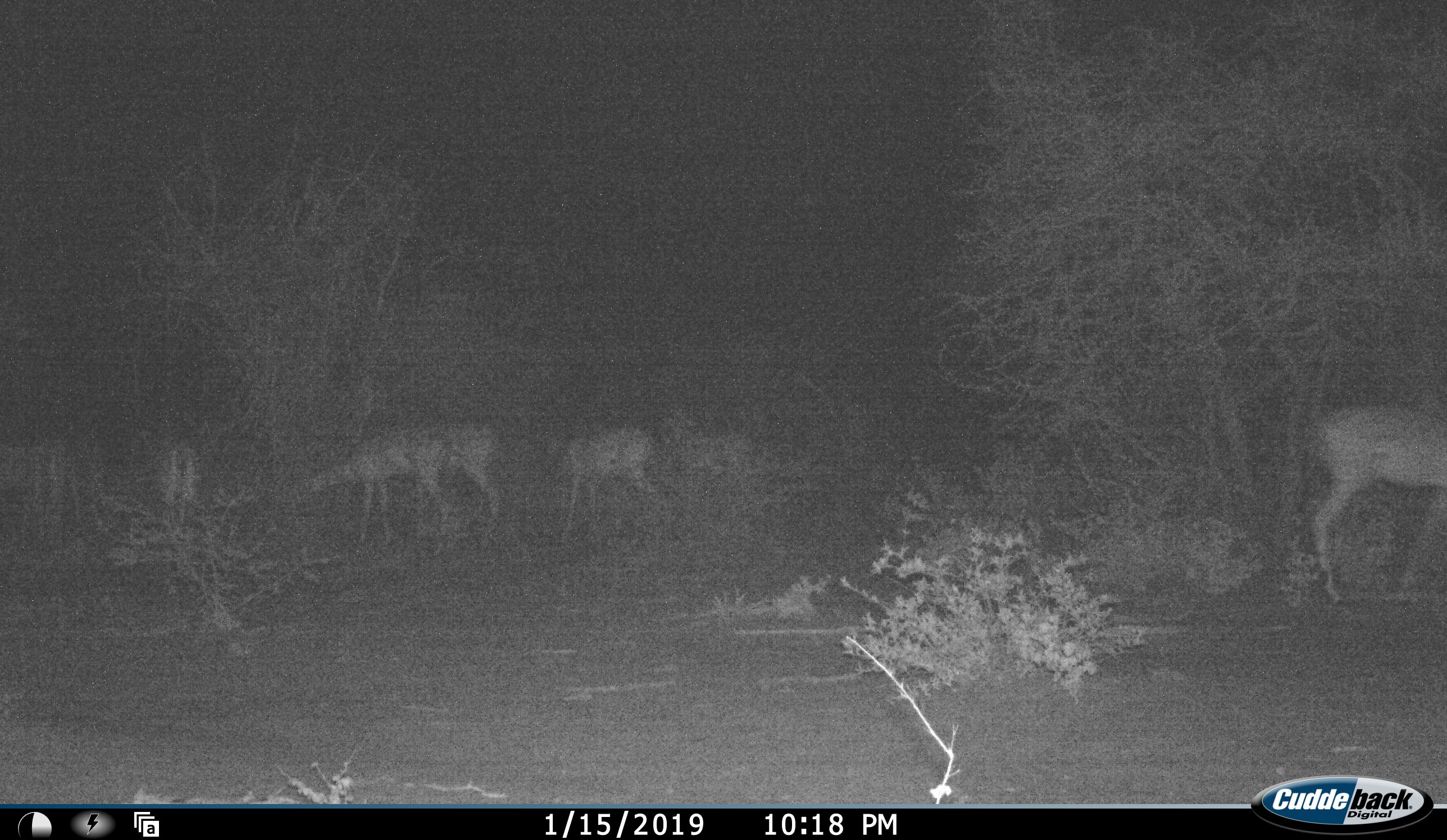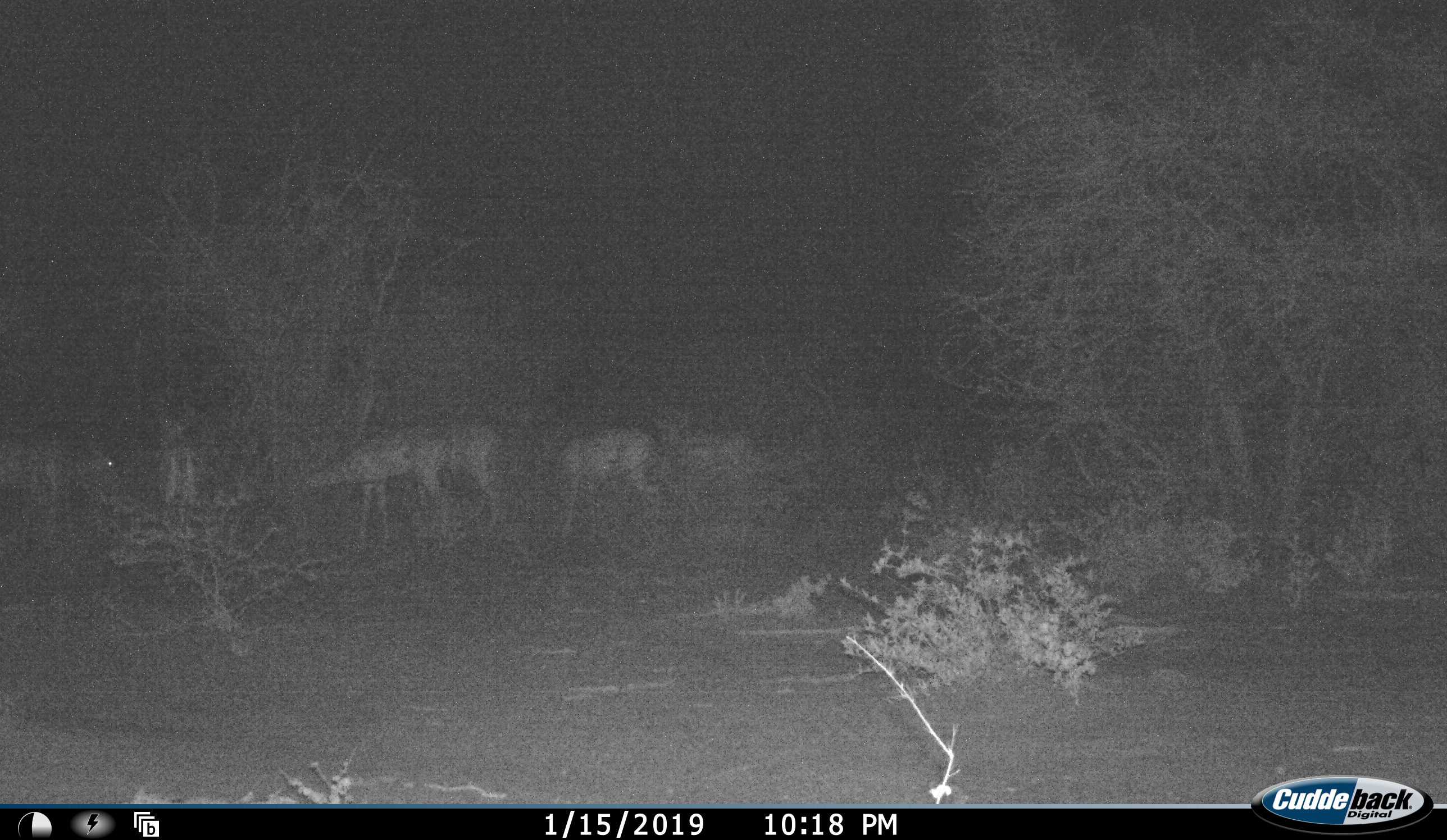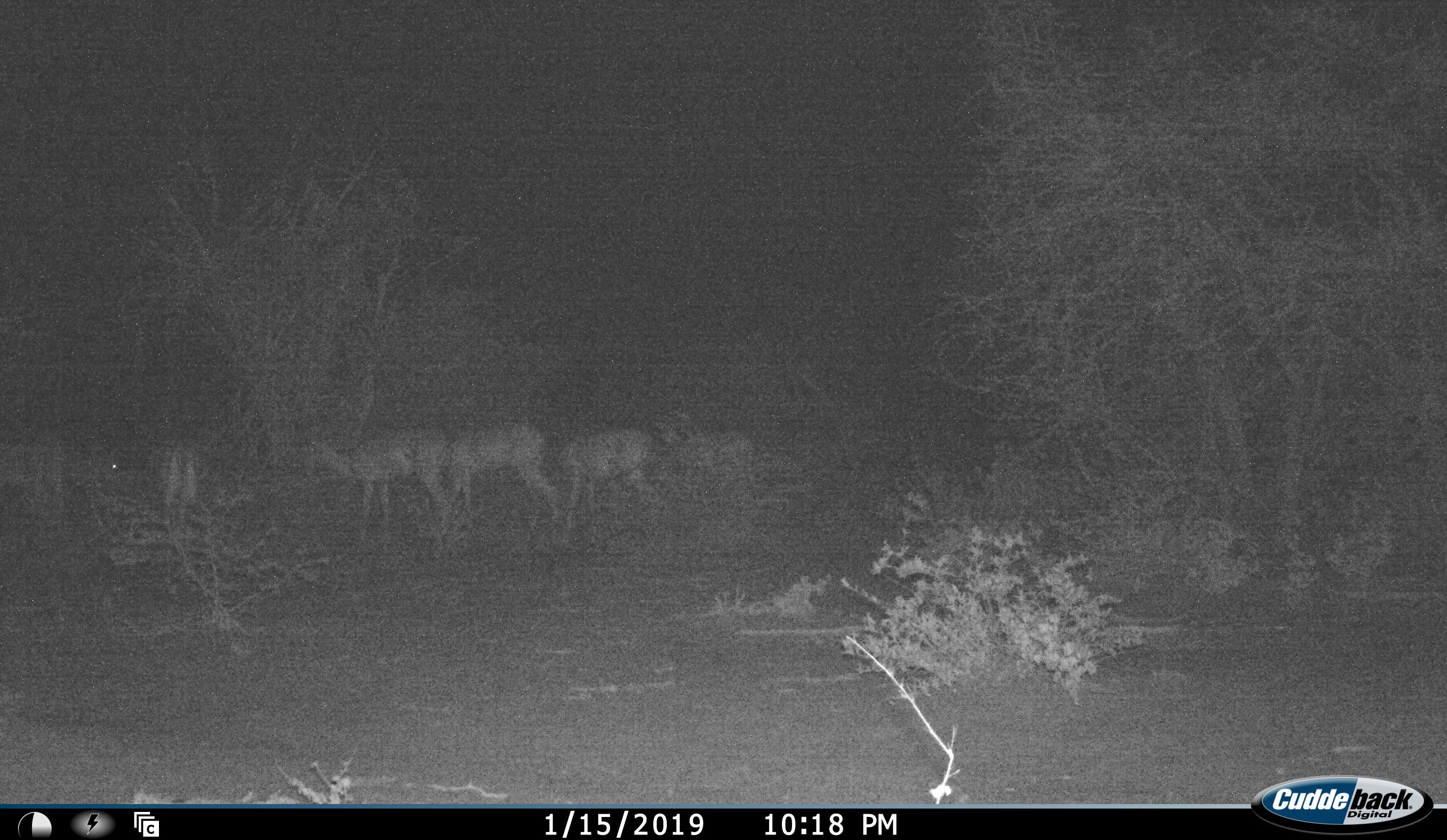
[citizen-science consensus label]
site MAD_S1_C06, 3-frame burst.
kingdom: Animalia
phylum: Chordata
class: Mammalia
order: Artiodactyla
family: Bovidae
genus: Aepyceros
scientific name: Aepyceros melampus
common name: impala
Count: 6.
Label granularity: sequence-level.